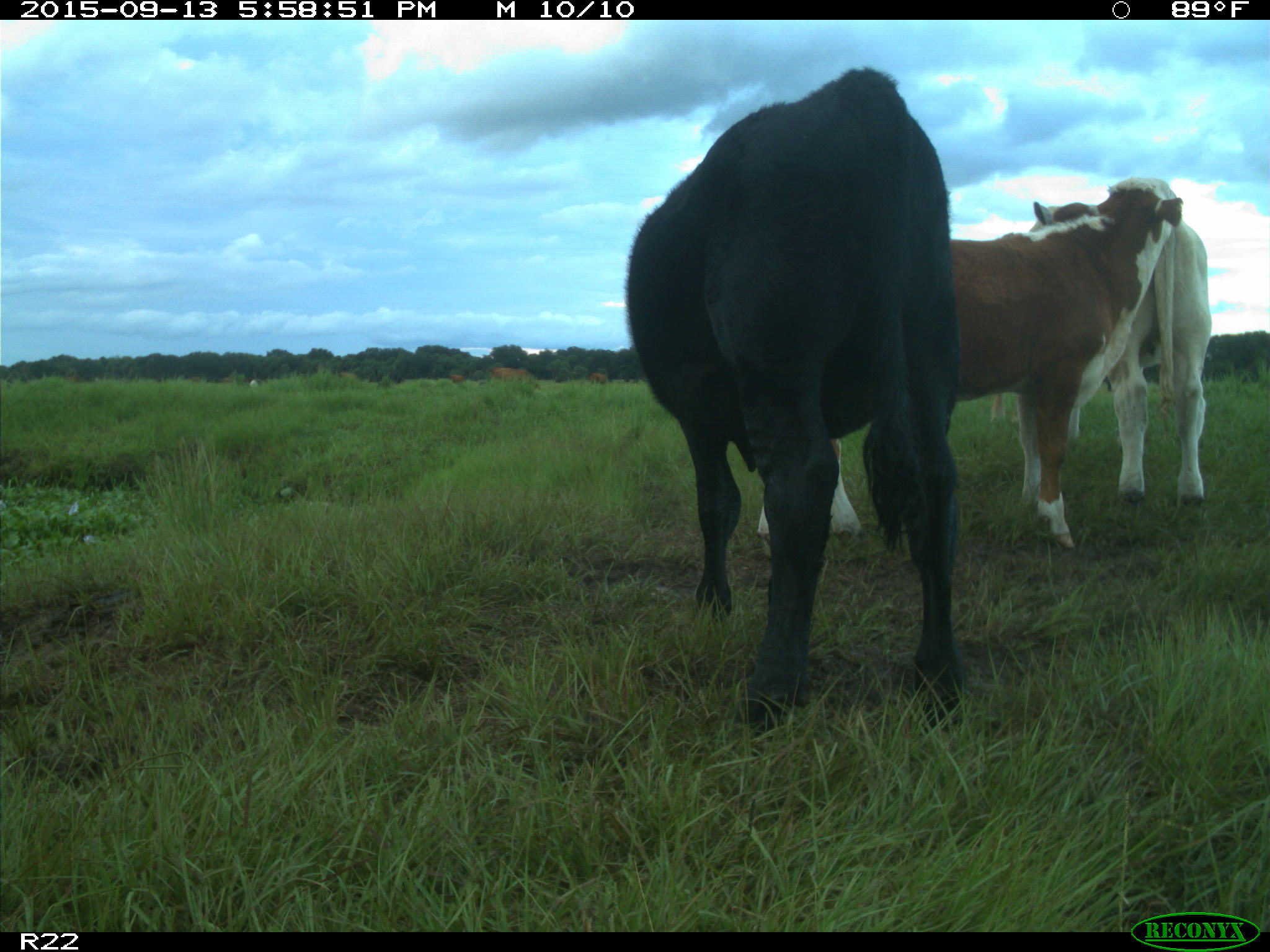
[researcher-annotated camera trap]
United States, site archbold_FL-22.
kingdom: Animalia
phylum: Chordata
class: Mammalia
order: Artiodactyla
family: Bovidae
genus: Bos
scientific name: Bos taurus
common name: domestic cow